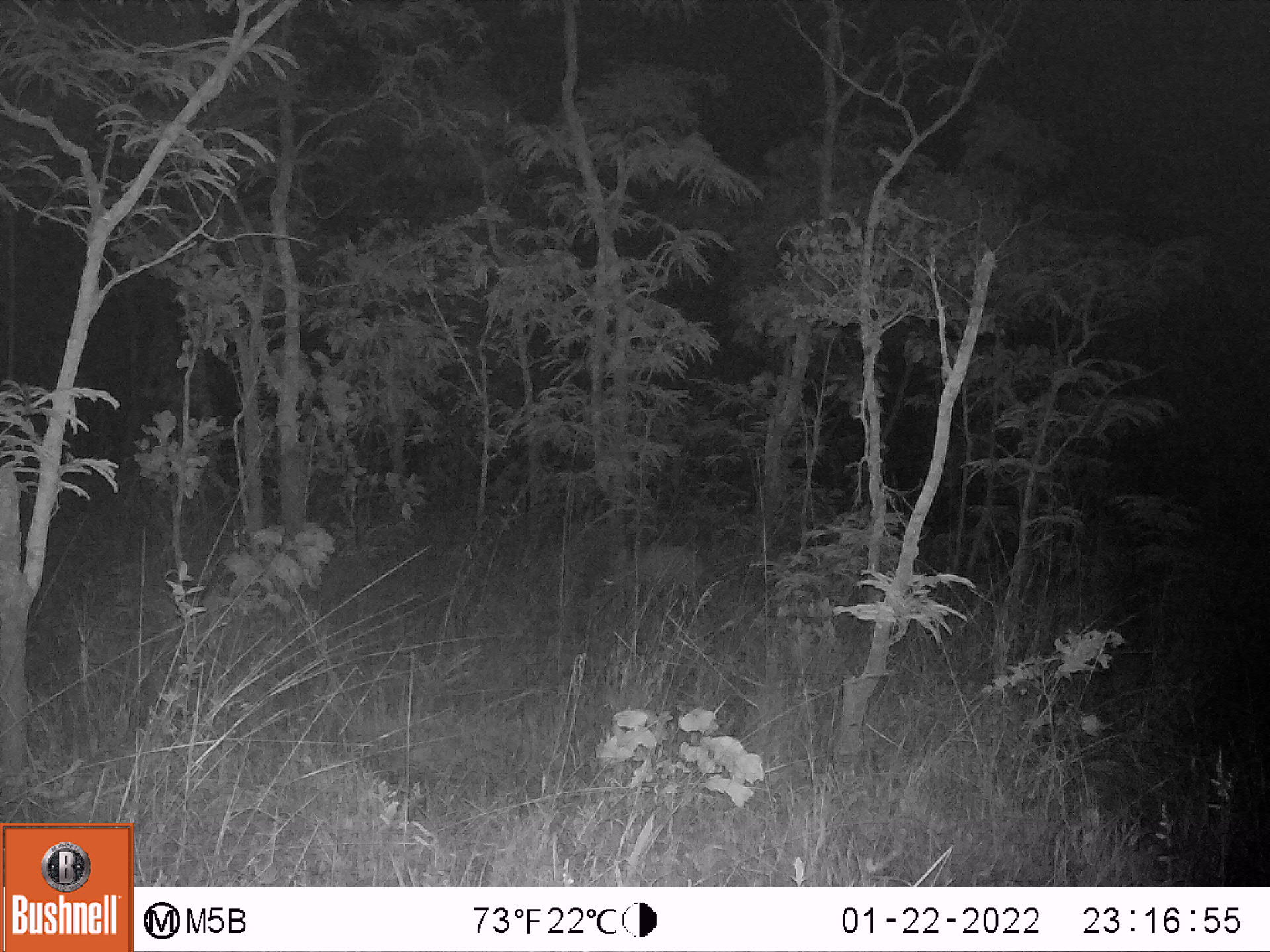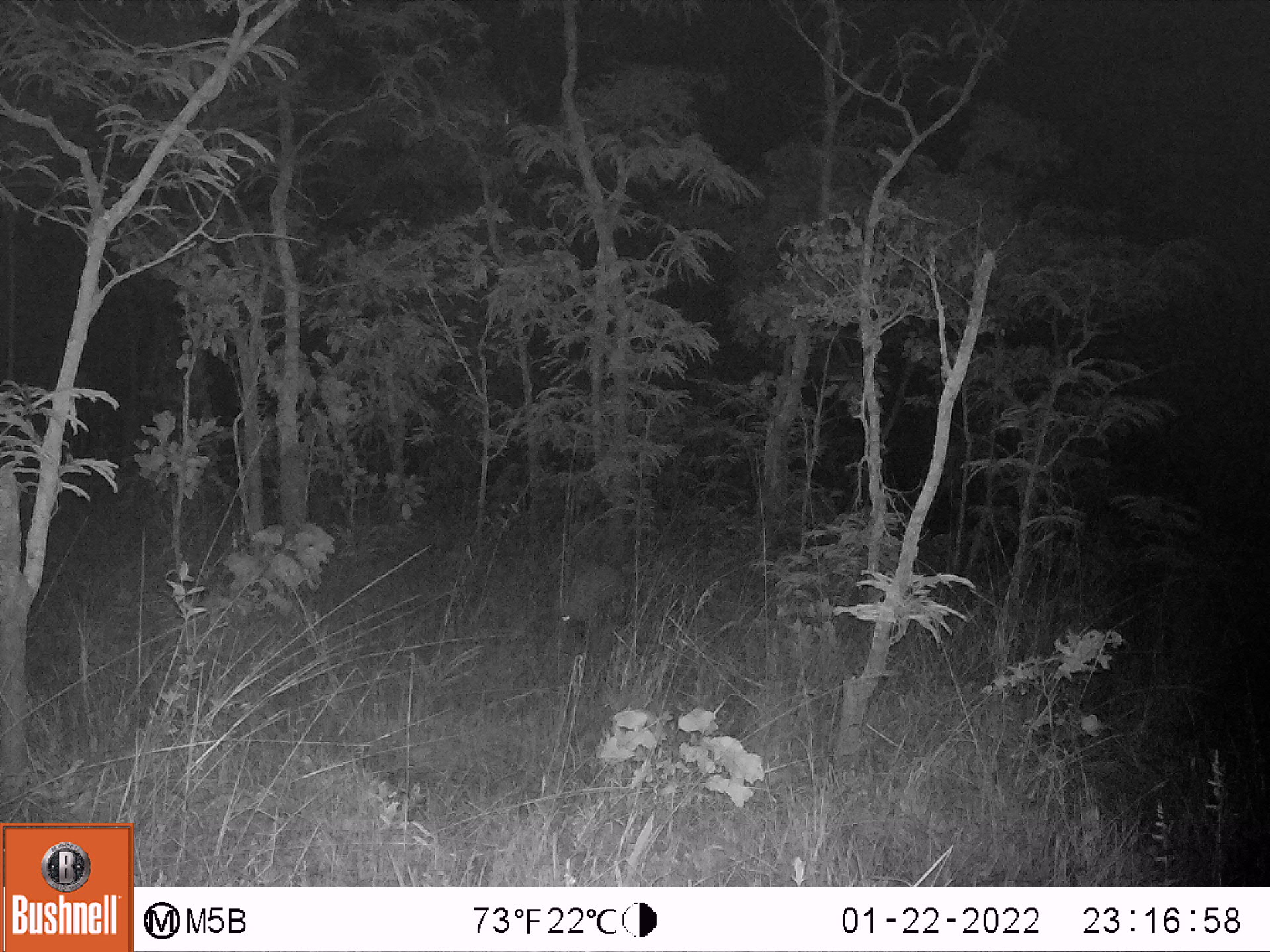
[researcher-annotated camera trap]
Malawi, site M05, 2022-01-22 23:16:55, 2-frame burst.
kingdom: Animalia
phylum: Chordata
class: Mammalia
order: Tubulidentata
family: Orycteropodidae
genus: Orycteropus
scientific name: Orycteropus afer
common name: aardvark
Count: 1.